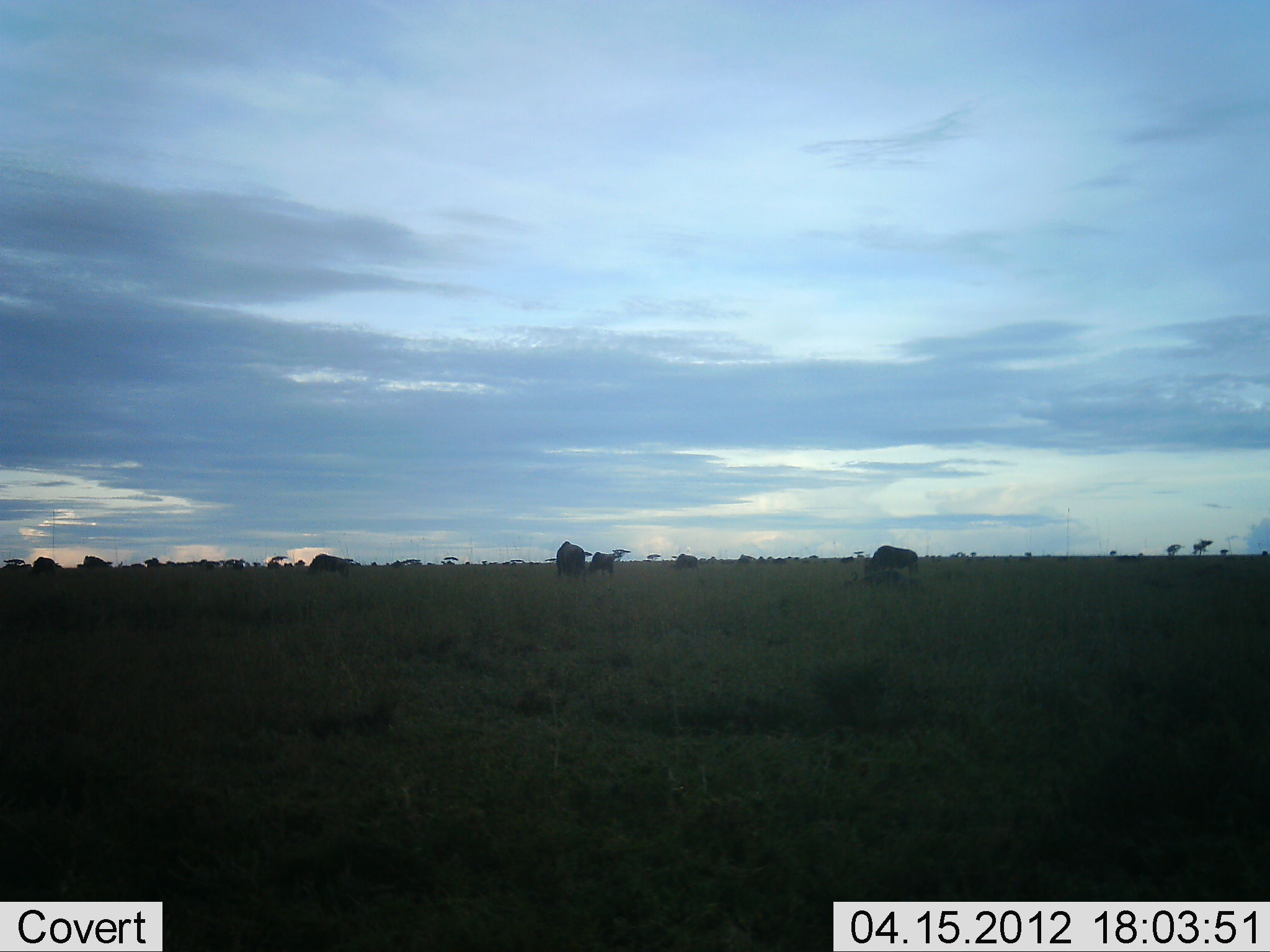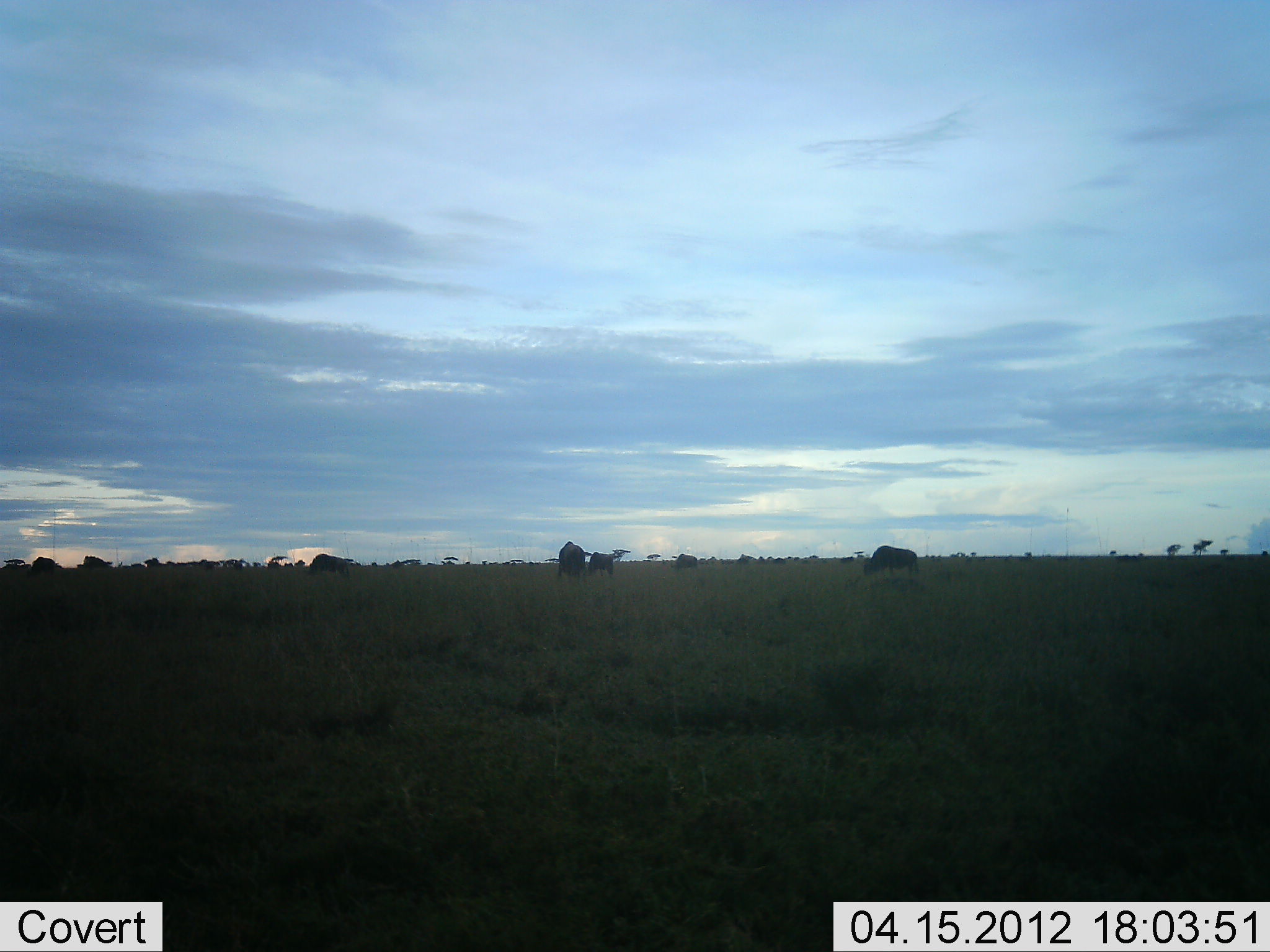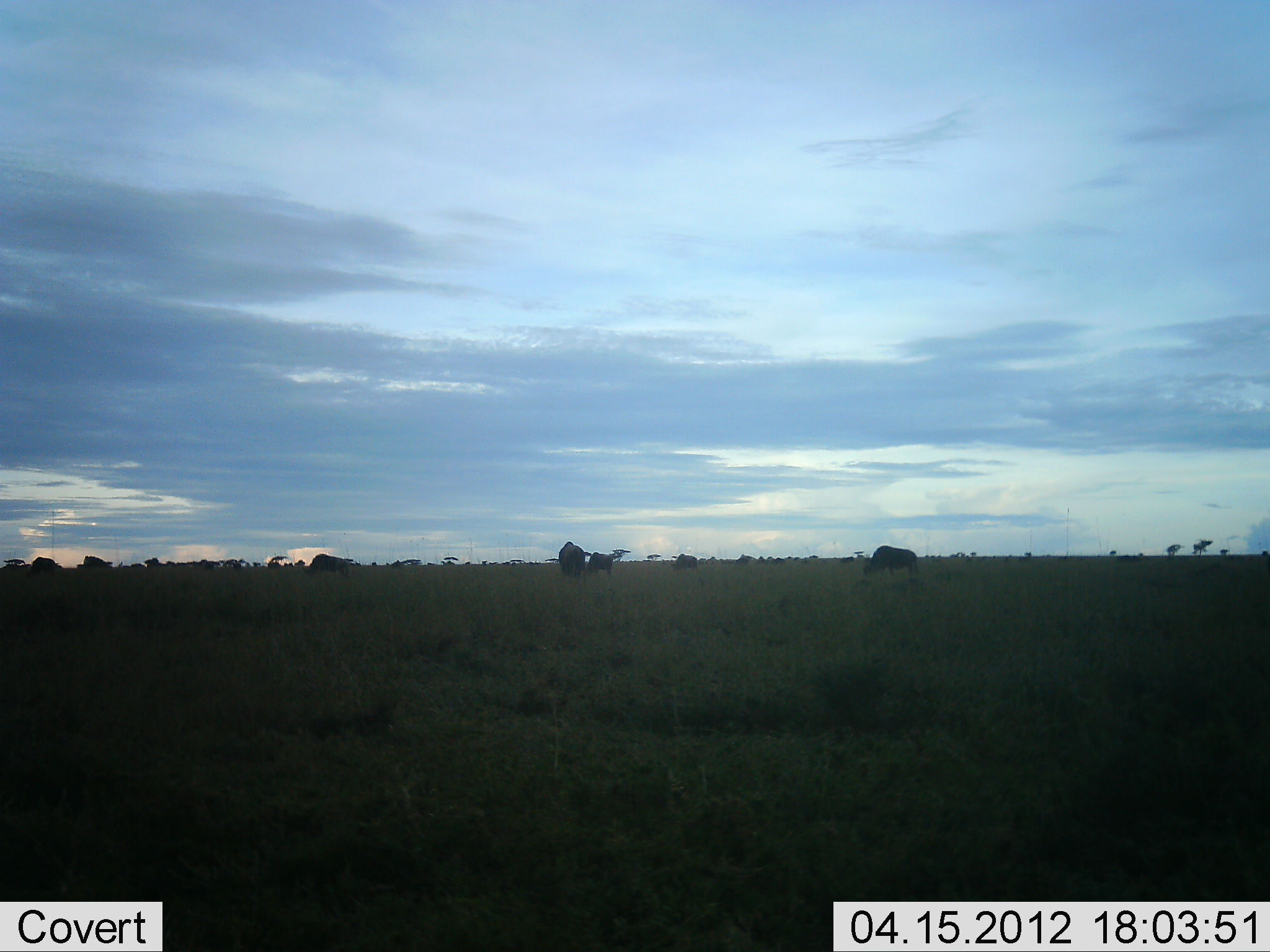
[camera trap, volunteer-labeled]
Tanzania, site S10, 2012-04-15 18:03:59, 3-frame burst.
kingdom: Animalia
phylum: Chordata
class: Mammalia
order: Artiodactyla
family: Bovidae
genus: Connochaetes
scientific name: Connochaetes taurinus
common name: blue wildebeest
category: wildebeest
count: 6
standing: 62%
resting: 31%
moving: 0%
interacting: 0%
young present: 8%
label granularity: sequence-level